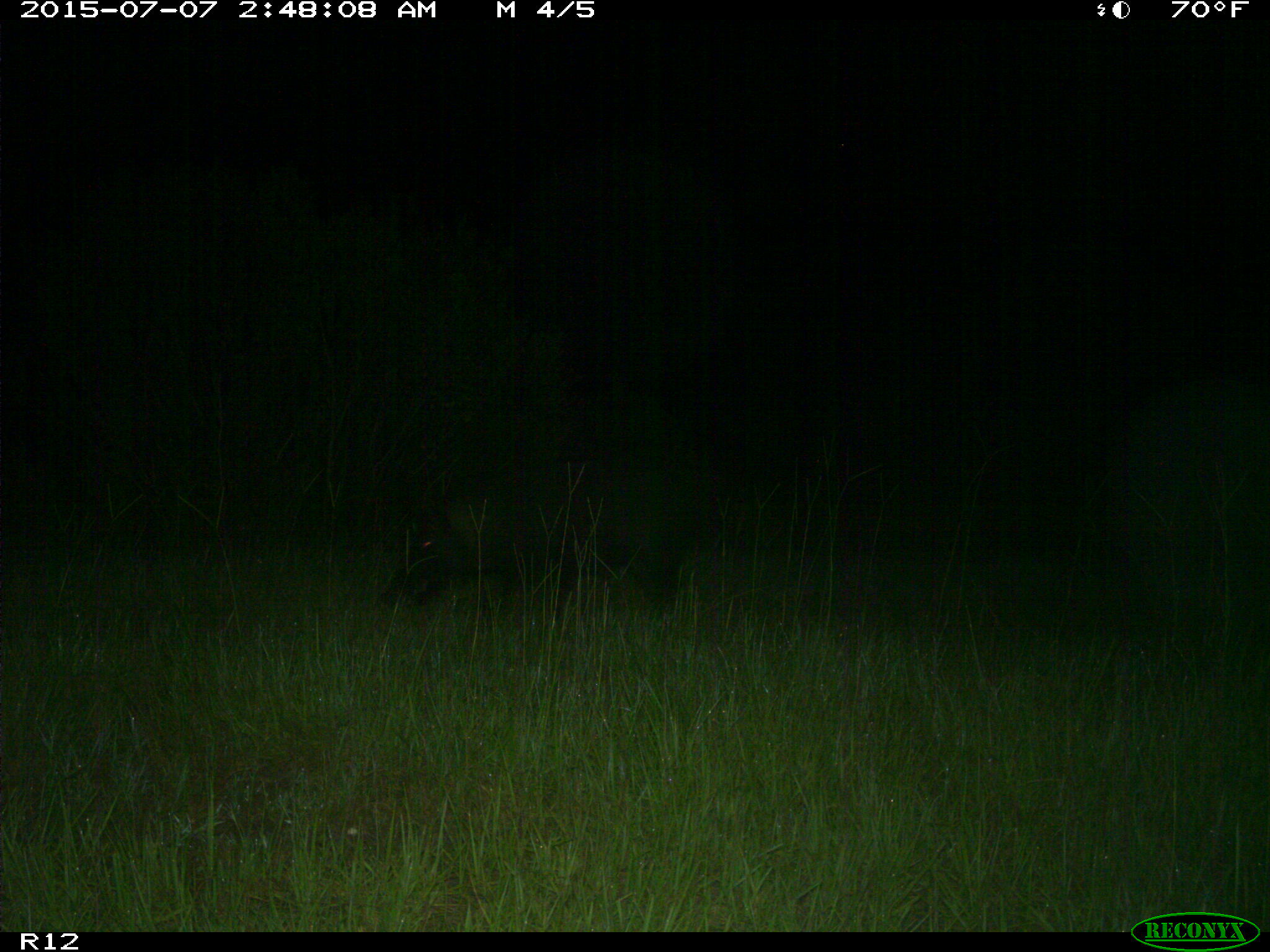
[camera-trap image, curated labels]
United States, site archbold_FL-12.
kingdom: Animalia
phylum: Chordata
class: Mammalia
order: Artiodactyla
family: Suidae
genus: Sus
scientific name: Sus scrofa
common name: wild boar